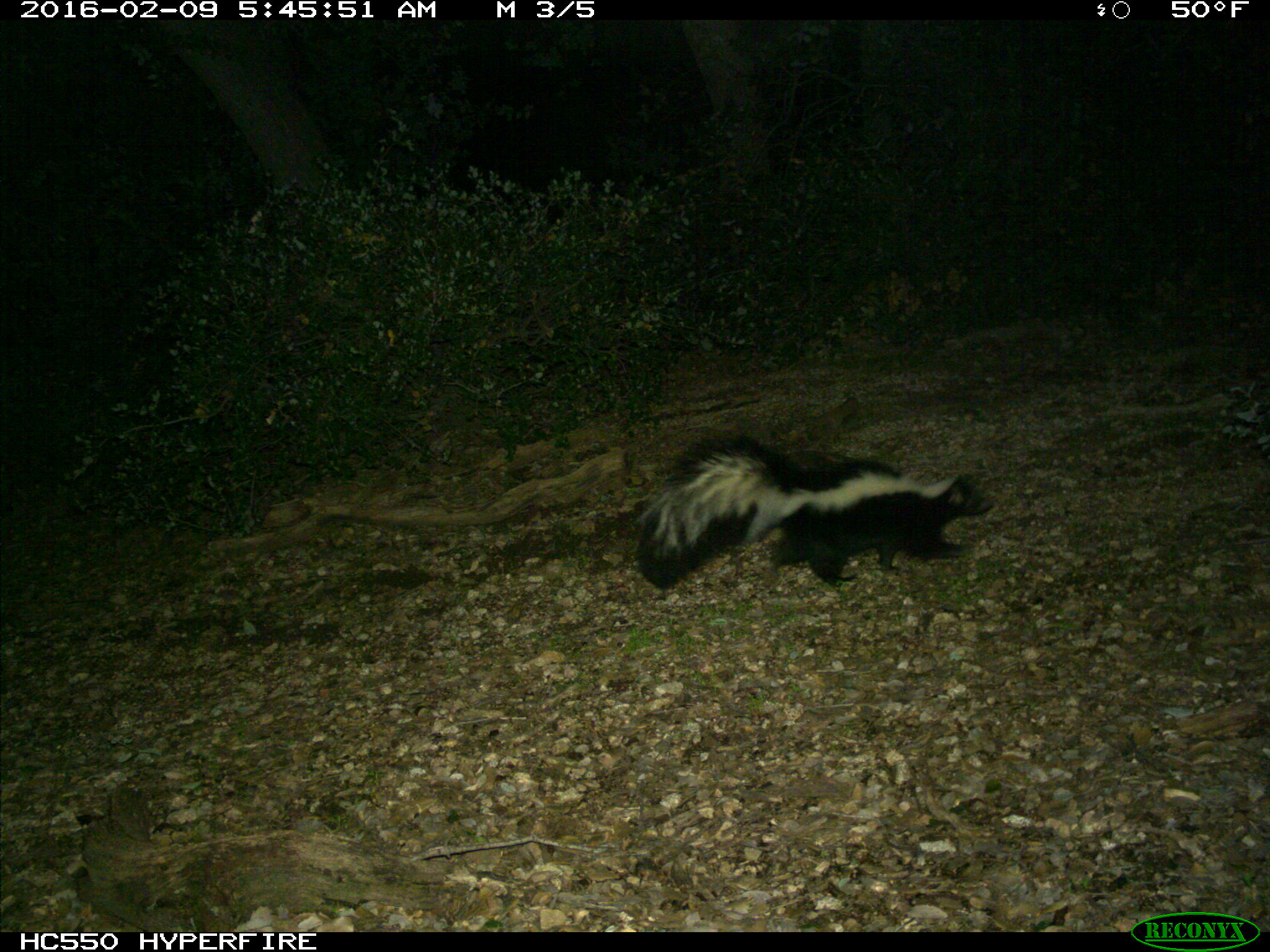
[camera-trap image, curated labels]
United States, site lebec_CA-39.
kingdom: Animalia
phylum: Chordata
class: Mammalia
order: Carnivora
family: Mephitidae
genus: Mephitis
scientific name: Mephitis mephitis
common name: striped skunk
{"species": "Mephitis mephitis (striped skunk)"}